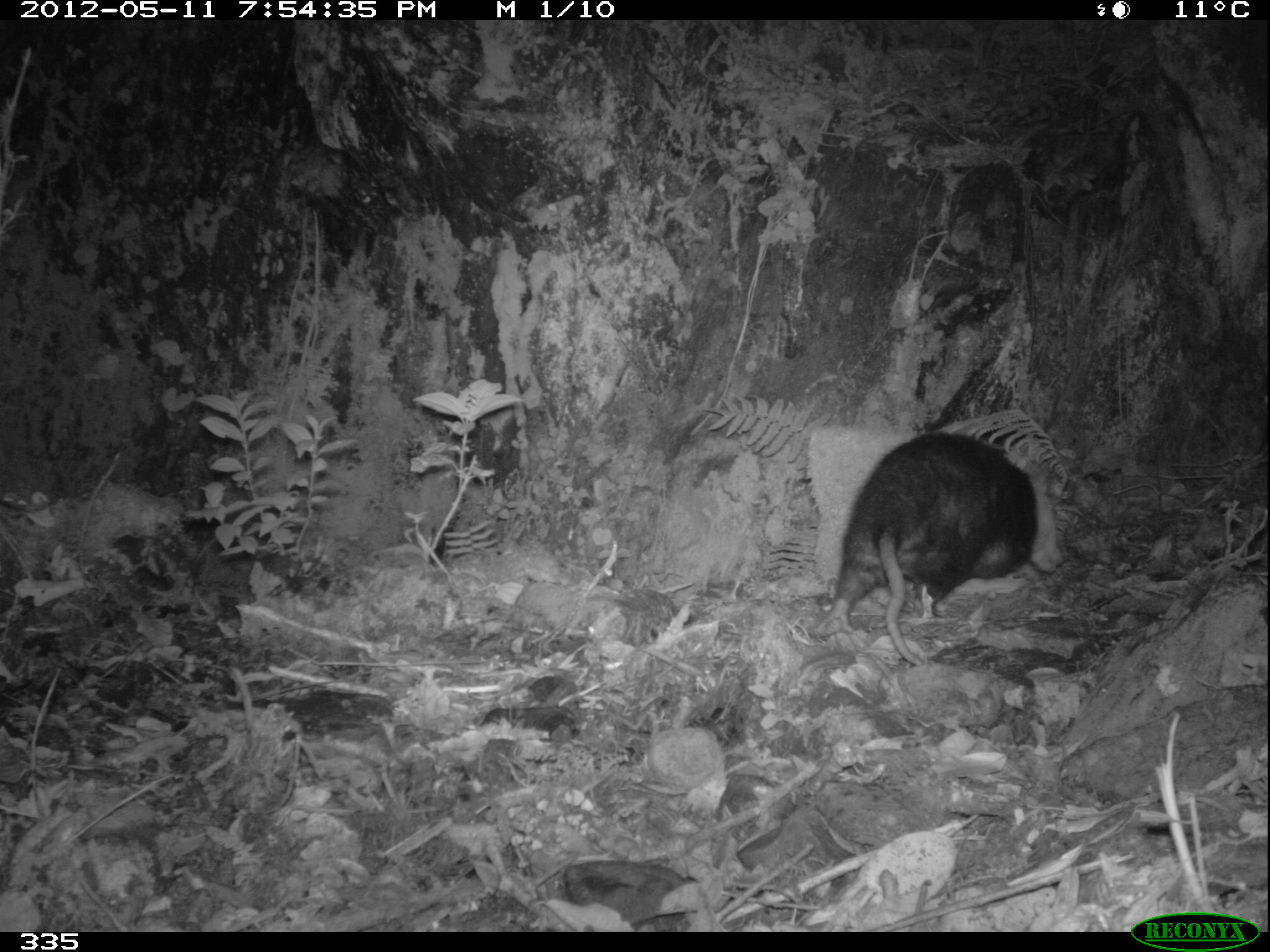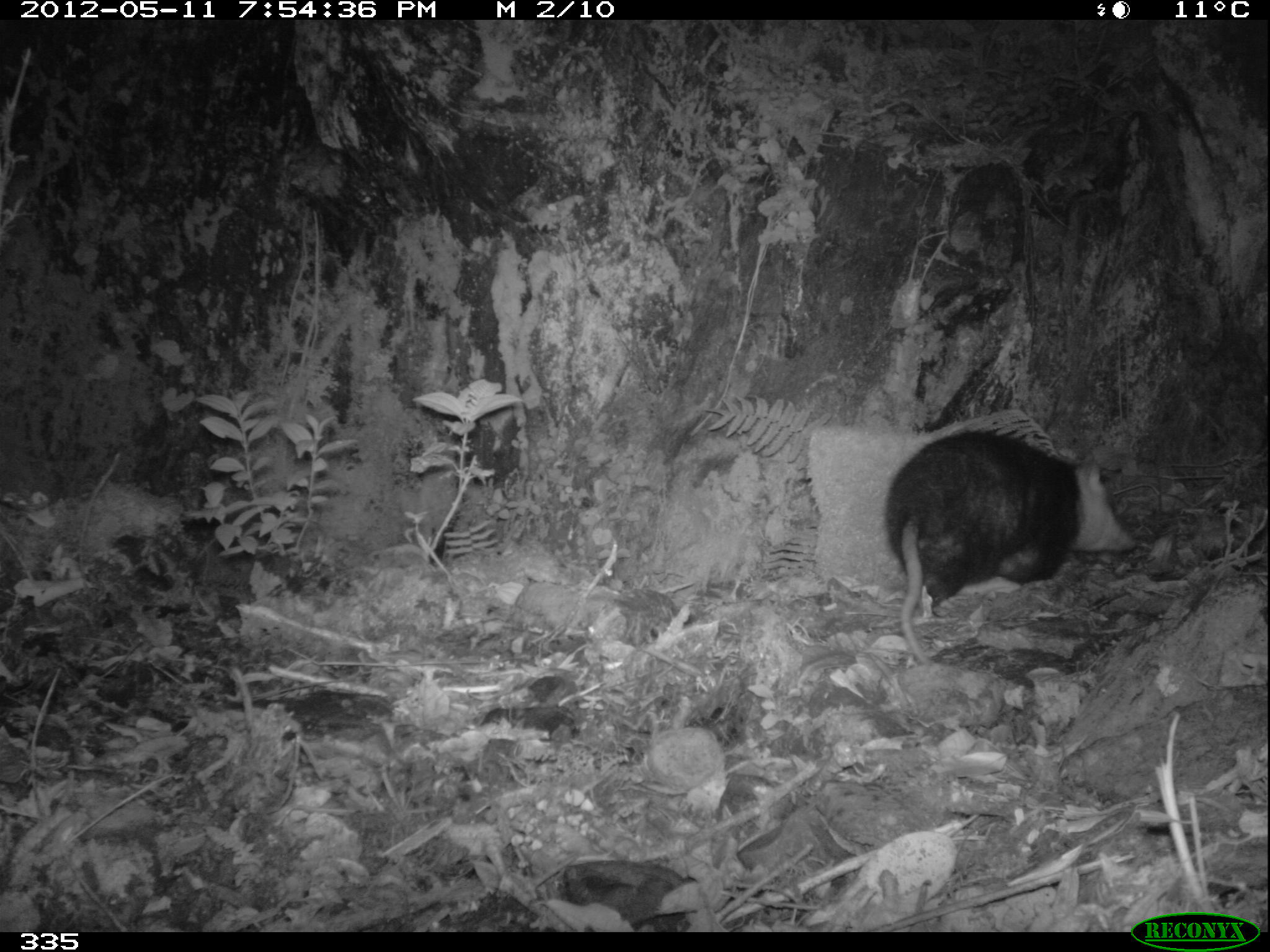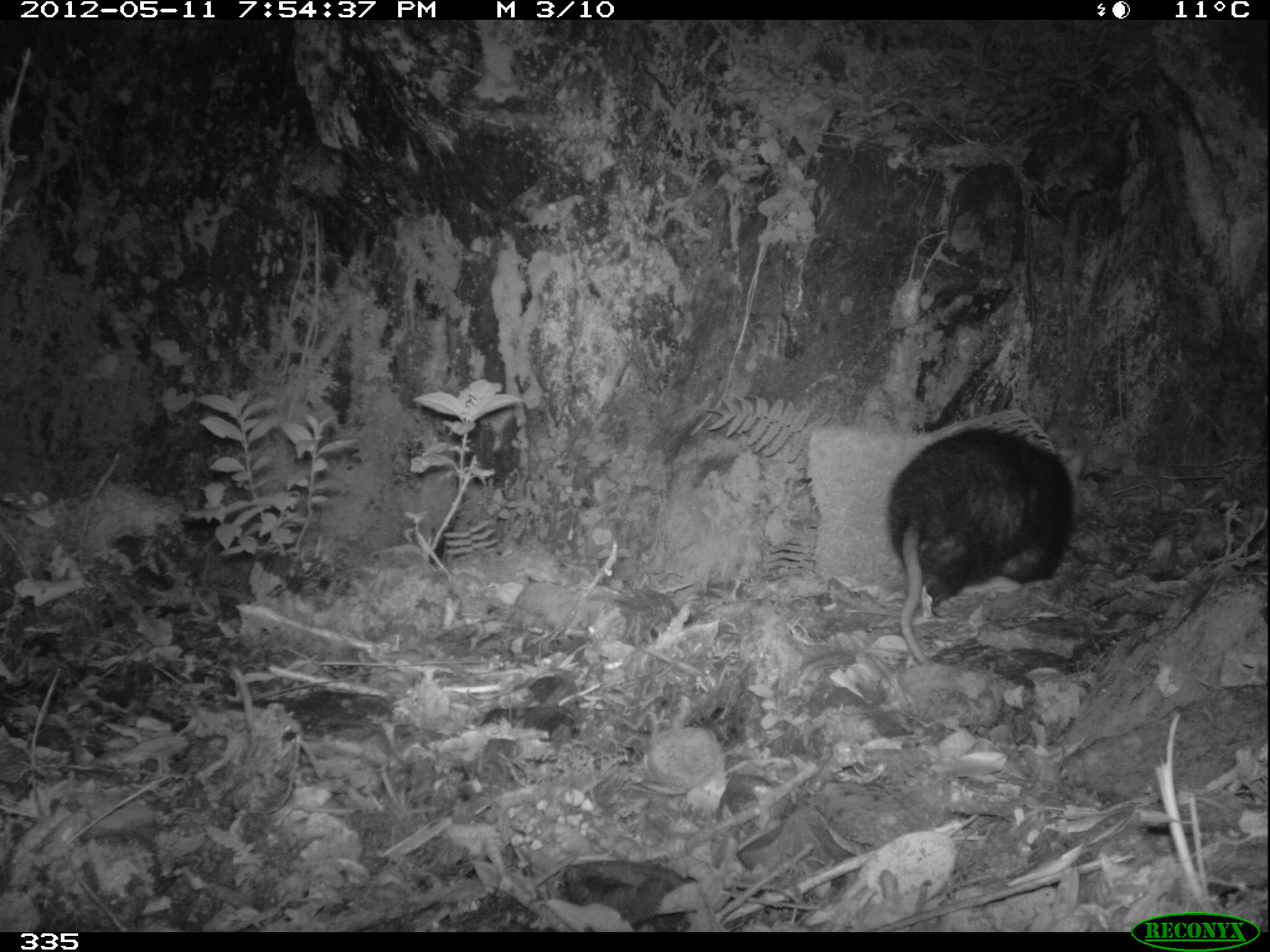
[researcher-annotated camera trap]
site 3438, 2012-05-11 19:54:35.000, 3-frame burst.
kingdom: Animalia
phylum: Chordata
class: Mammalia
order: Didelphimorphia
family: Didelphidae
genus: Didelphis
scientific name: Didelphis pernigra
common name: andean white-eared opossum